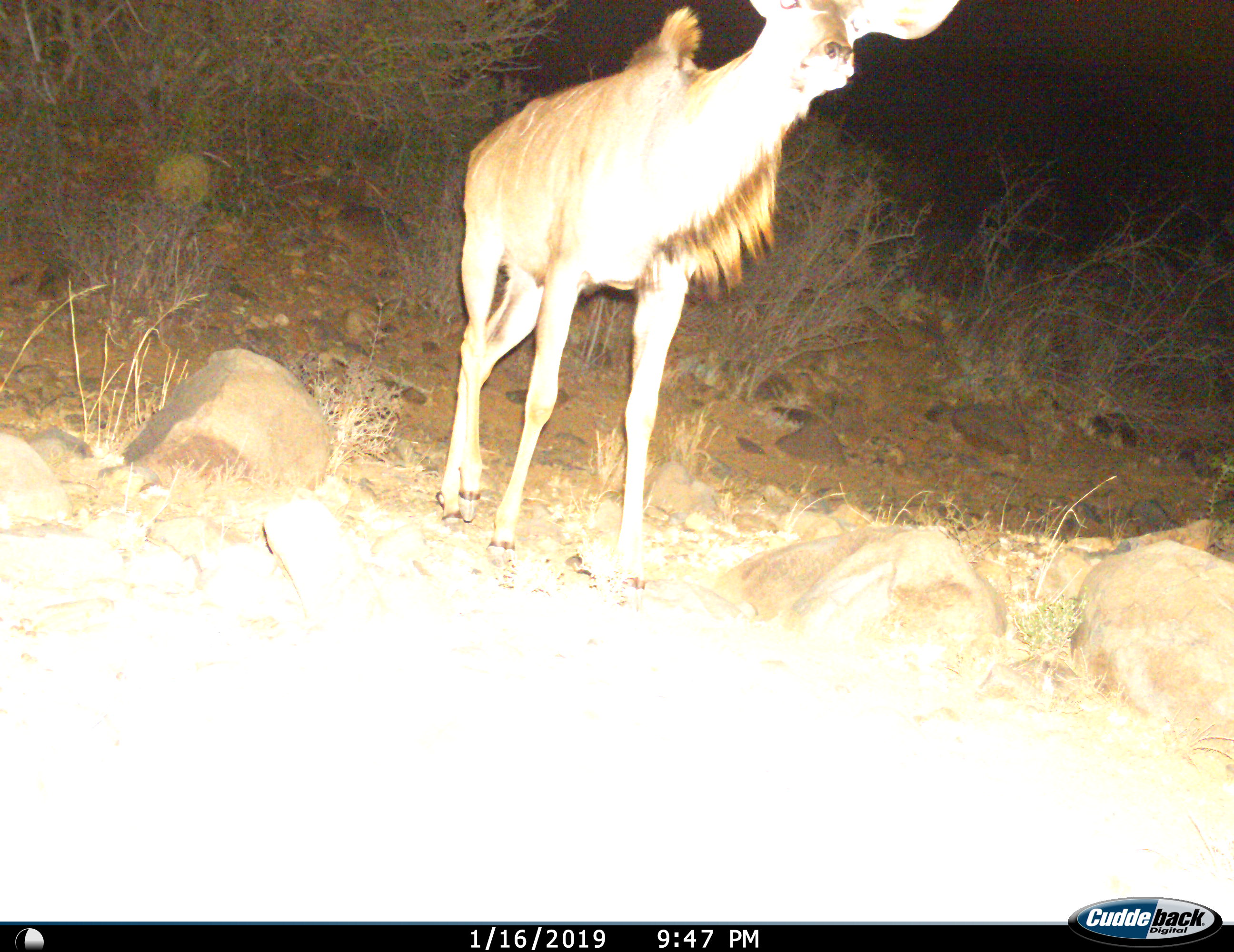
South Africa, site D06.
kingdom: Animalia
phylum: Chordata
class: Mammalia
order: Artiodactyla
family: Bovidae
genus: Tragelaphus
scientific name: Tragelaphus strepsiceros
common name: greater kudu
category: kudu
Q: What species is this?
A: Kudu (greater kudu) (Tragelaphus strepsiceros).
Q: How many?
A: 1.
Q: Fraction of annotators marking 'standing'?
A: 90%.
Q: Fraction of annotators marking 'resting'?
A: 0%.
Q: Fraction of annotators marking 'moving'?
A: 10%.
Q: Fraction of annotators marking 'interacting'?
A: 0%.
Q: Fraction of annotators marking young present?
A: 0%.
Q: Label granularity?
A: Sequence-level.